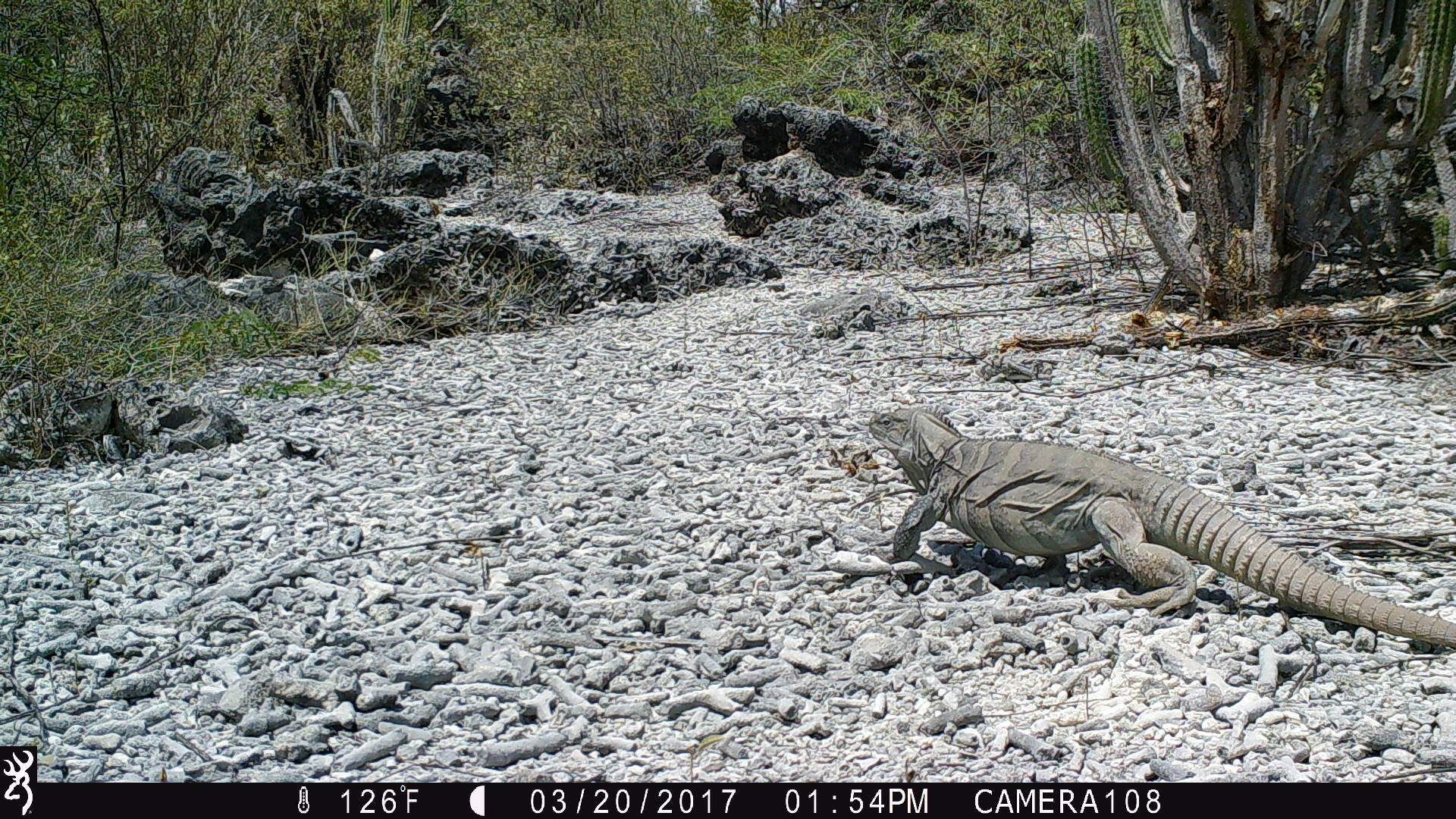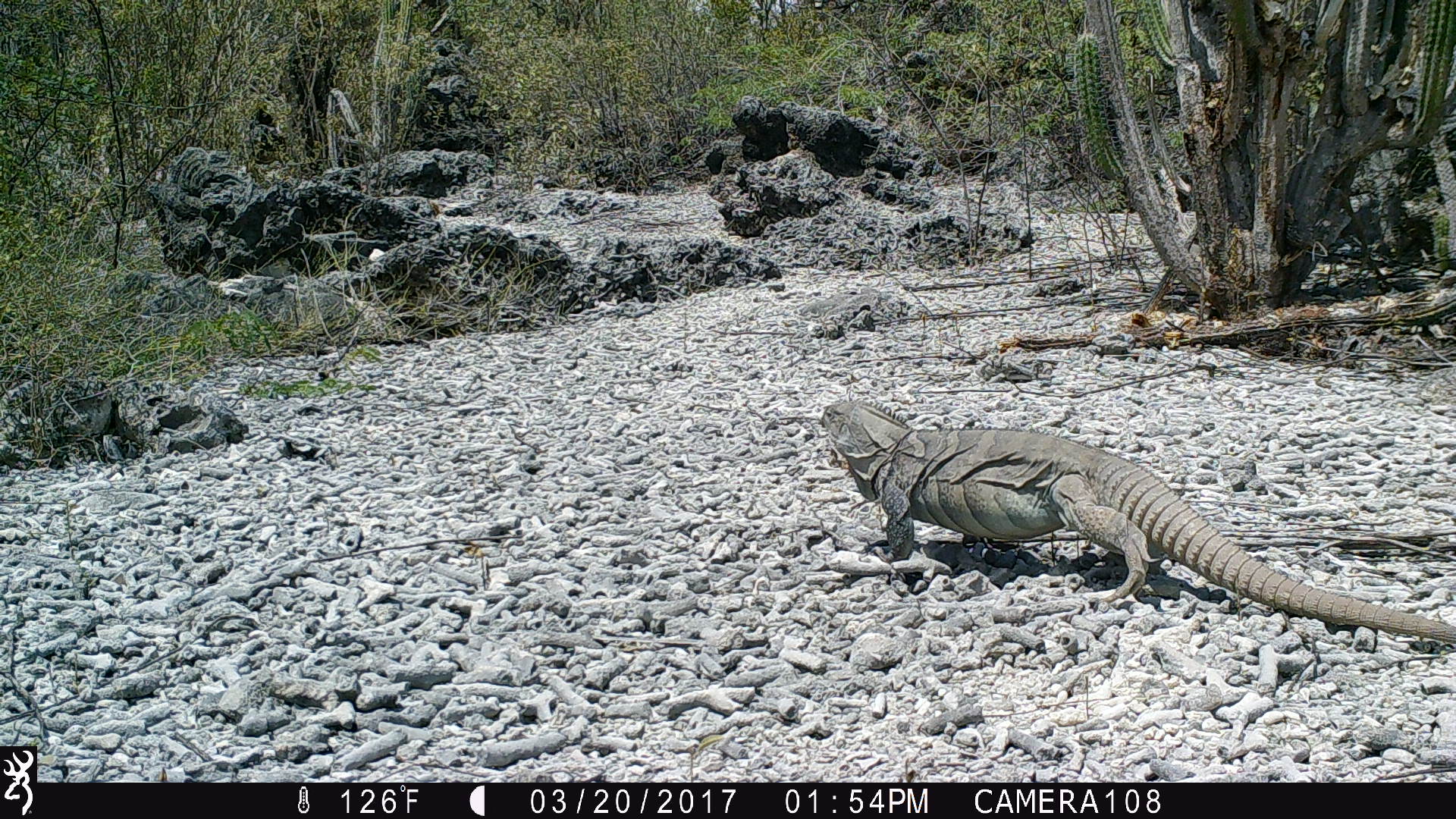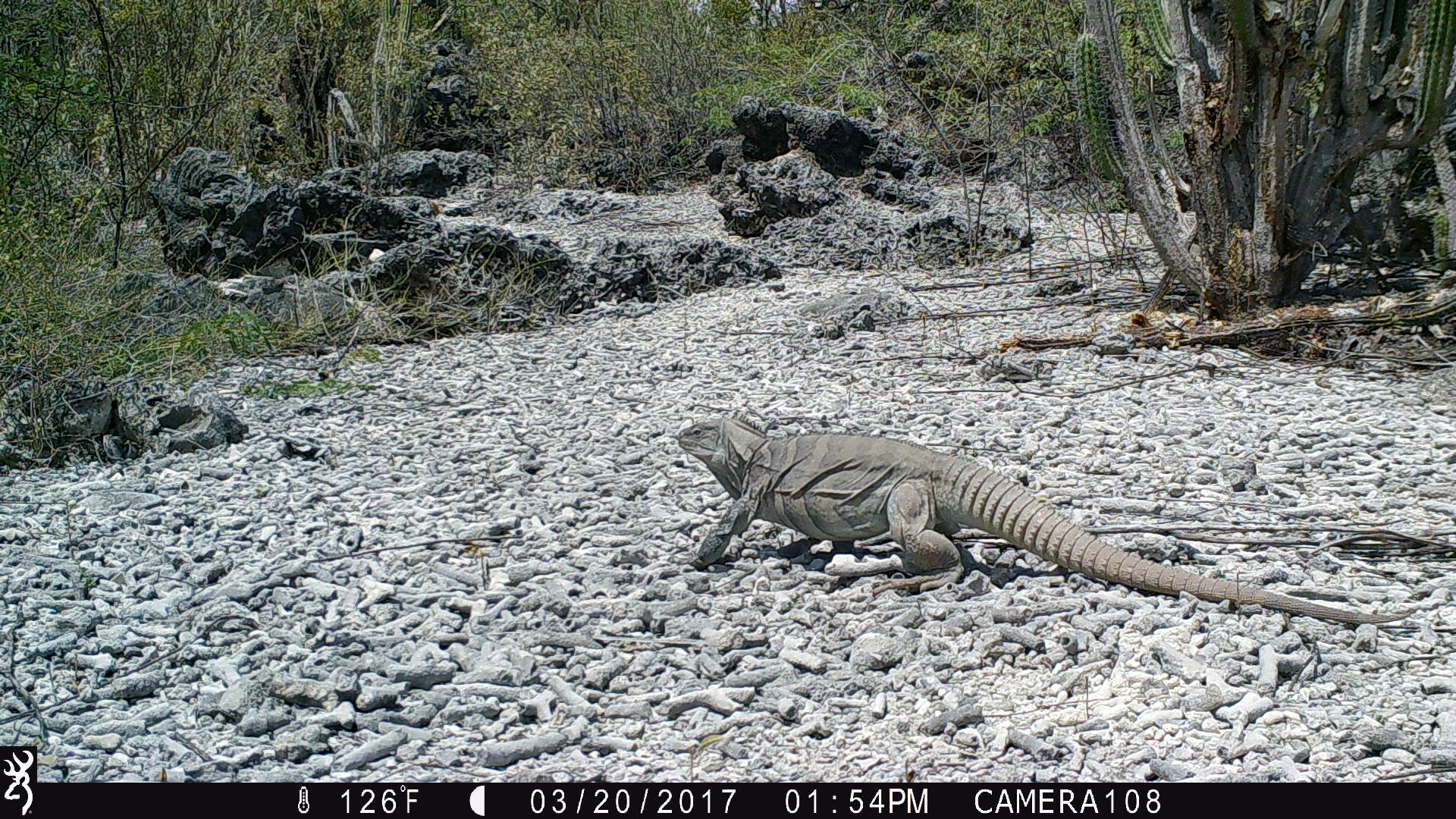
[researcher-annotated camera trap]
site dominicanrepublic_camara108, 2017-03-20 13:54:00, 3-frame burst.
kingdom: Animalia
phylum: Chordata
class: Reptilia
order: Squamata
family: Iguanidae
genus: Iguana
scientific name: Iguana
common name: typical iguanas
Iguana (typical iguanas).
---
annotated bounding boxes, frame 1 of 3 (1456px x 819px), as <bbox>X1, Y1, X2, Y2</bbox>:
iguana: <bbox>863, 402, 1456, 642</bbox>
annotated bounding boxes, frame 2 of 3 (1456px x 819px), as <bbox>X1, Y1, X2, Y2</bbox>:
iguana: <bbox>810, 391, 1456, 647</bbox>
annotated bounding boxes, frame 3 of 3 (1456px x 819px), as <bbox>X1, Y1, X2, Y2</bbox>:
iguana: <bbox>671, 410, 1417, 631</bbox>